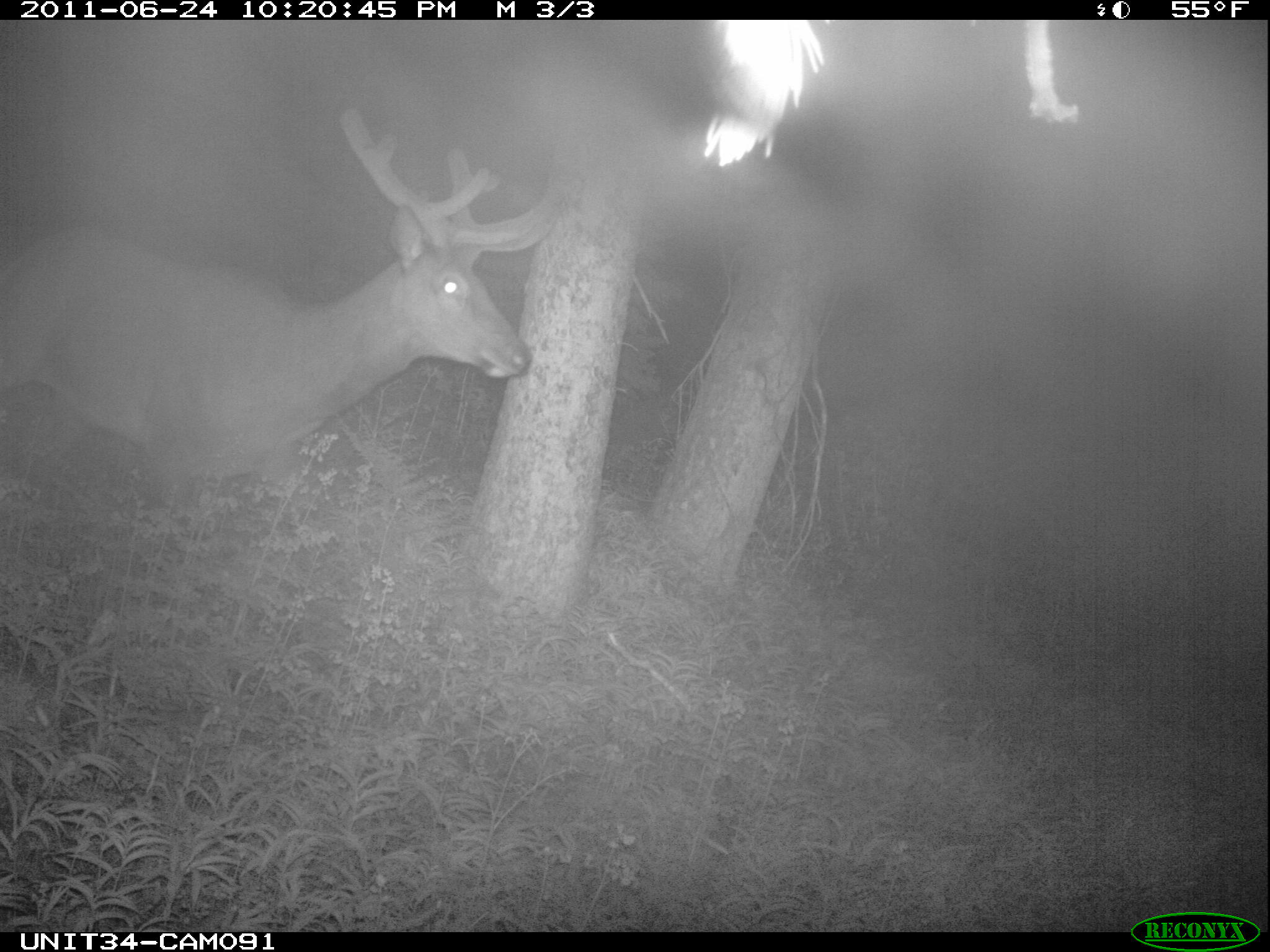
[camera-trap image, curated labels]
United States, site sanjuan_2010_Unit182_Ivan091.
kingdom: Animalia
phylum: Chordata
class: Mammalia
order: Artiodactyla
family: Cervidae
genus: Cervus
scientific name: Cervus elaphus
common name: red deer